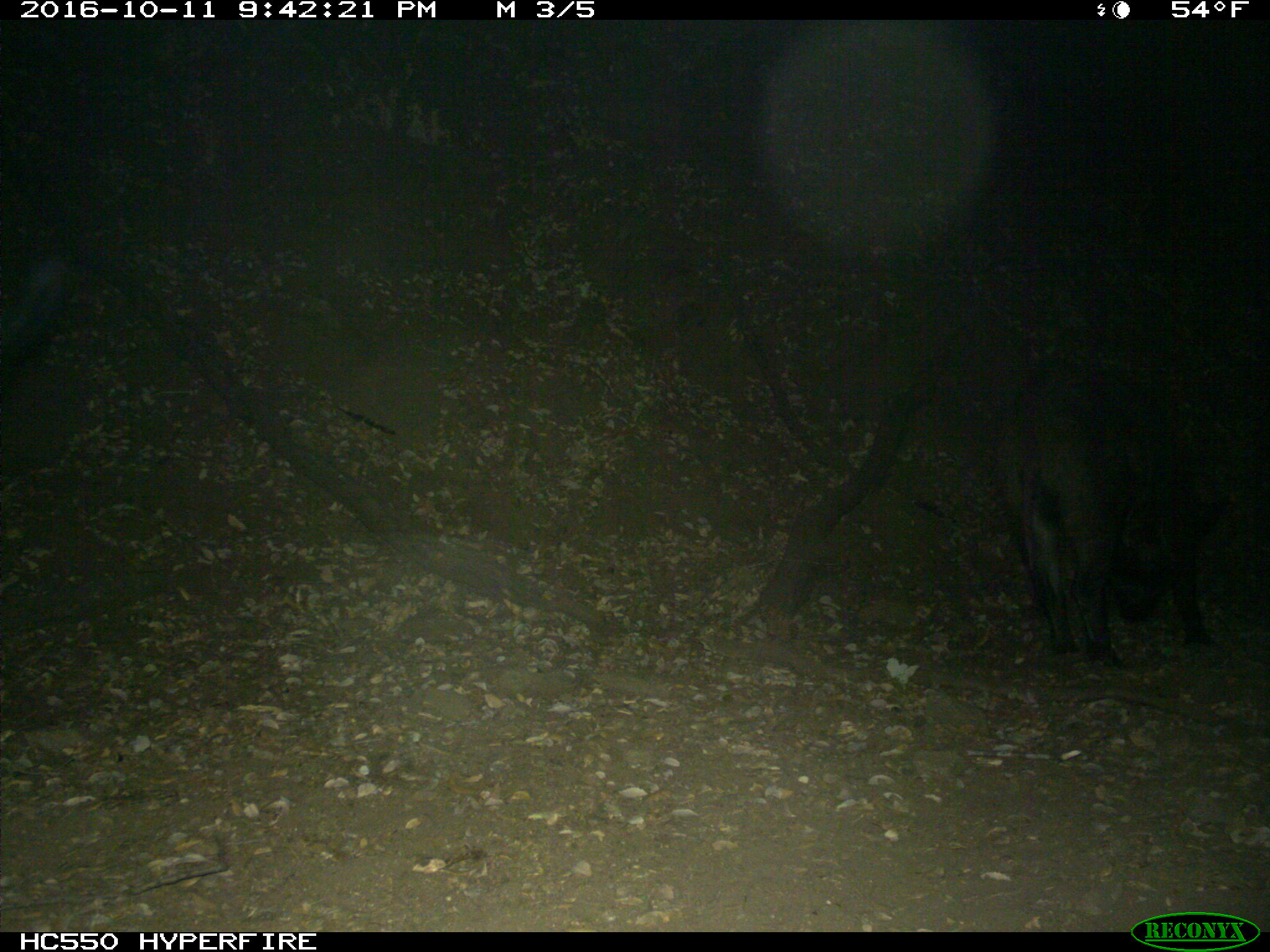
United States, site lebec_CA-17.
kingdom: Animalia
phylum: Chordata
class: Mammalia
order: Artiodactyla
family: Suidae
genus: Sus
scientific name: Sus scrofa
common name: wild boar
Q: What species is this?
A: Sus scrofa (wild boar).